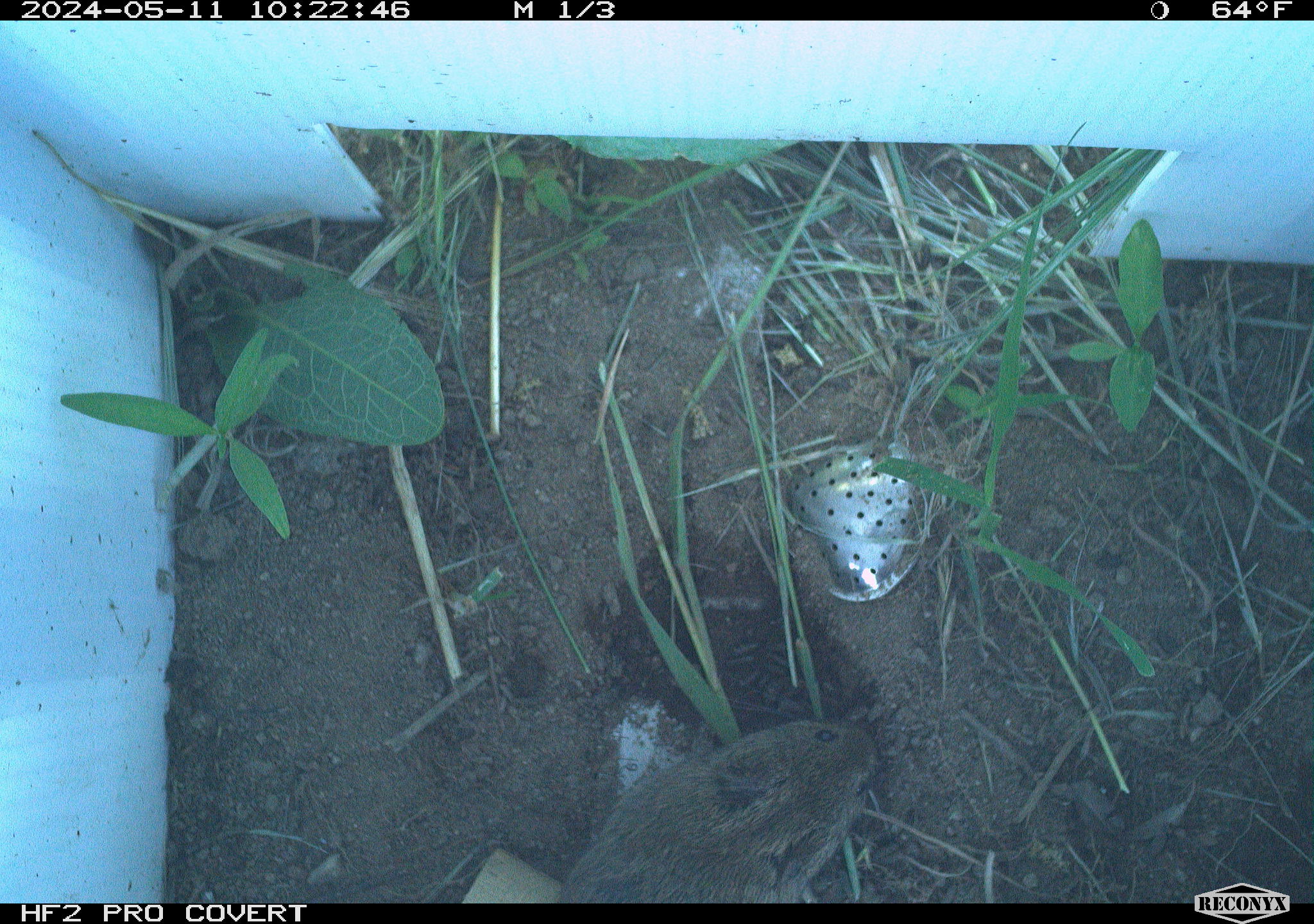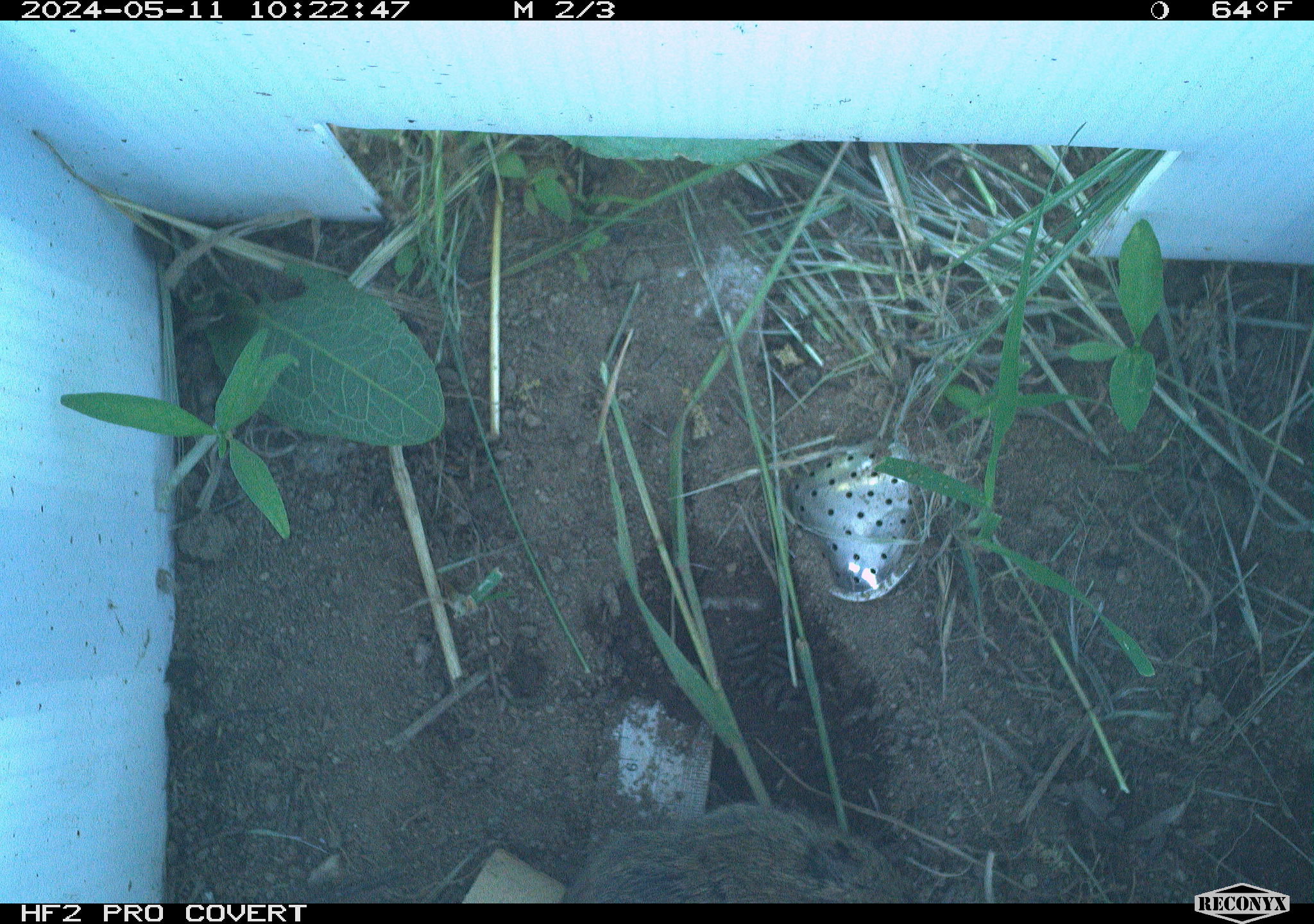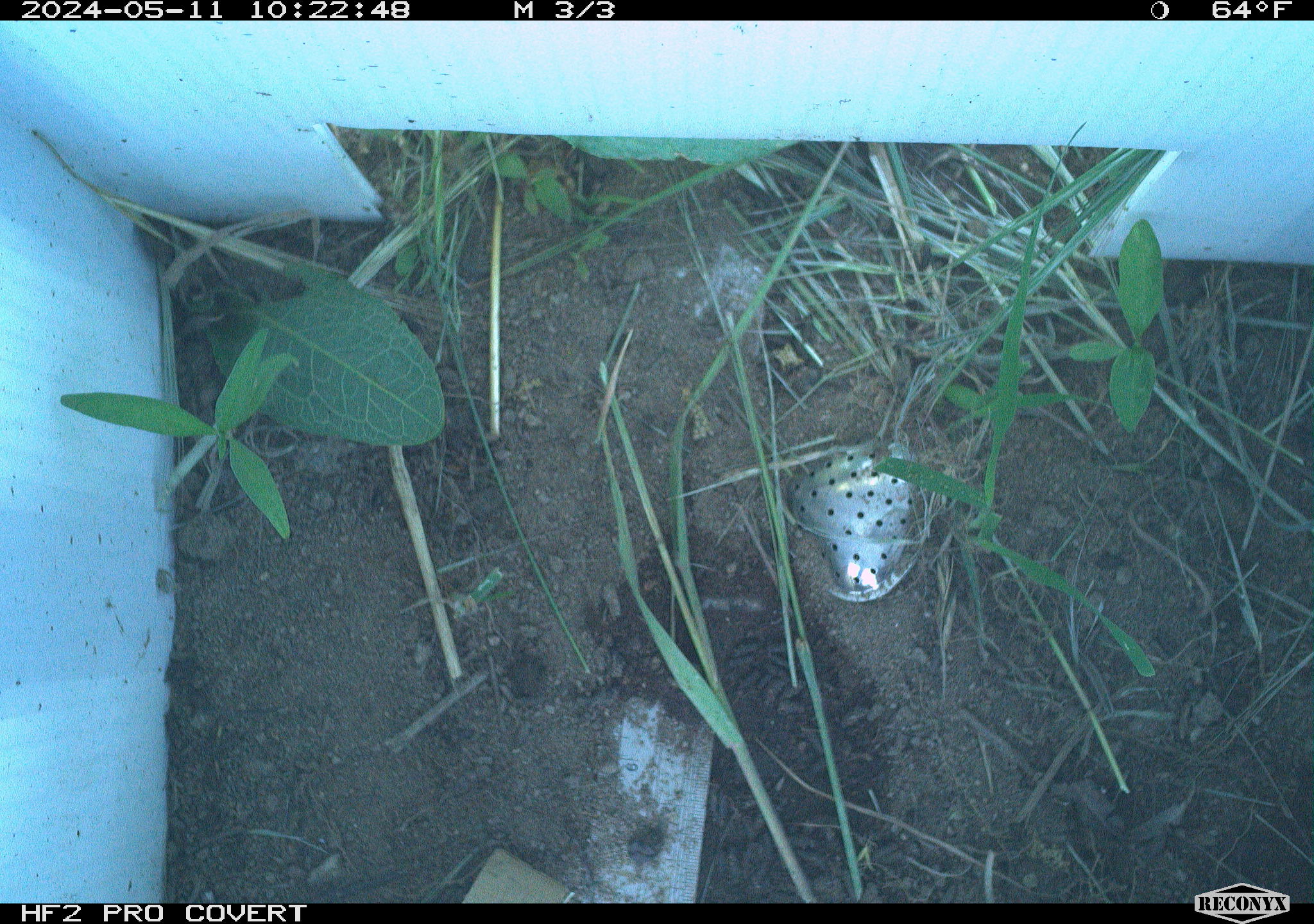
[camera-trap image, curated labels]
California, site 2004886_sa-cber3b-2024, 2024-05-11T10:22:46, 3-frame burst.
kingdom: Animalia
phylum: Chordata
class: Mammalia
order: Rodentia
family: Cricetidae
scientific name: Arvicolinae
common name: voles, lemmings, and muskrats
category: arvicolinae subfamily